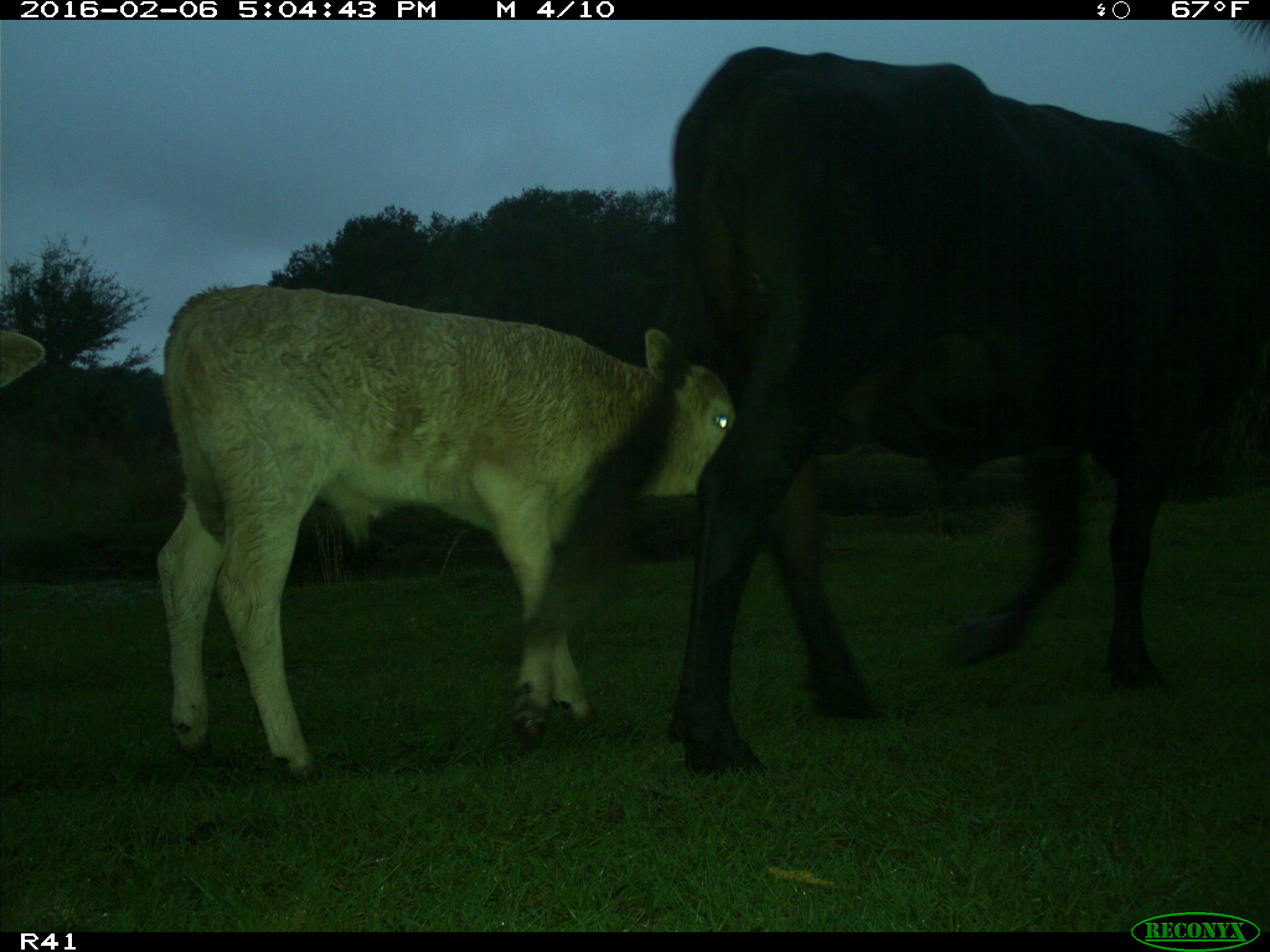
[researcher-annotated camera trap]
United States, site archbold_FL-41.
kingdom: Animalia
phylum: Chordata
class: Mammalia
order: Artiodactyla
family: Bovidae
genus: Bos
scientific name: Bos taurus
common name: domestic cow